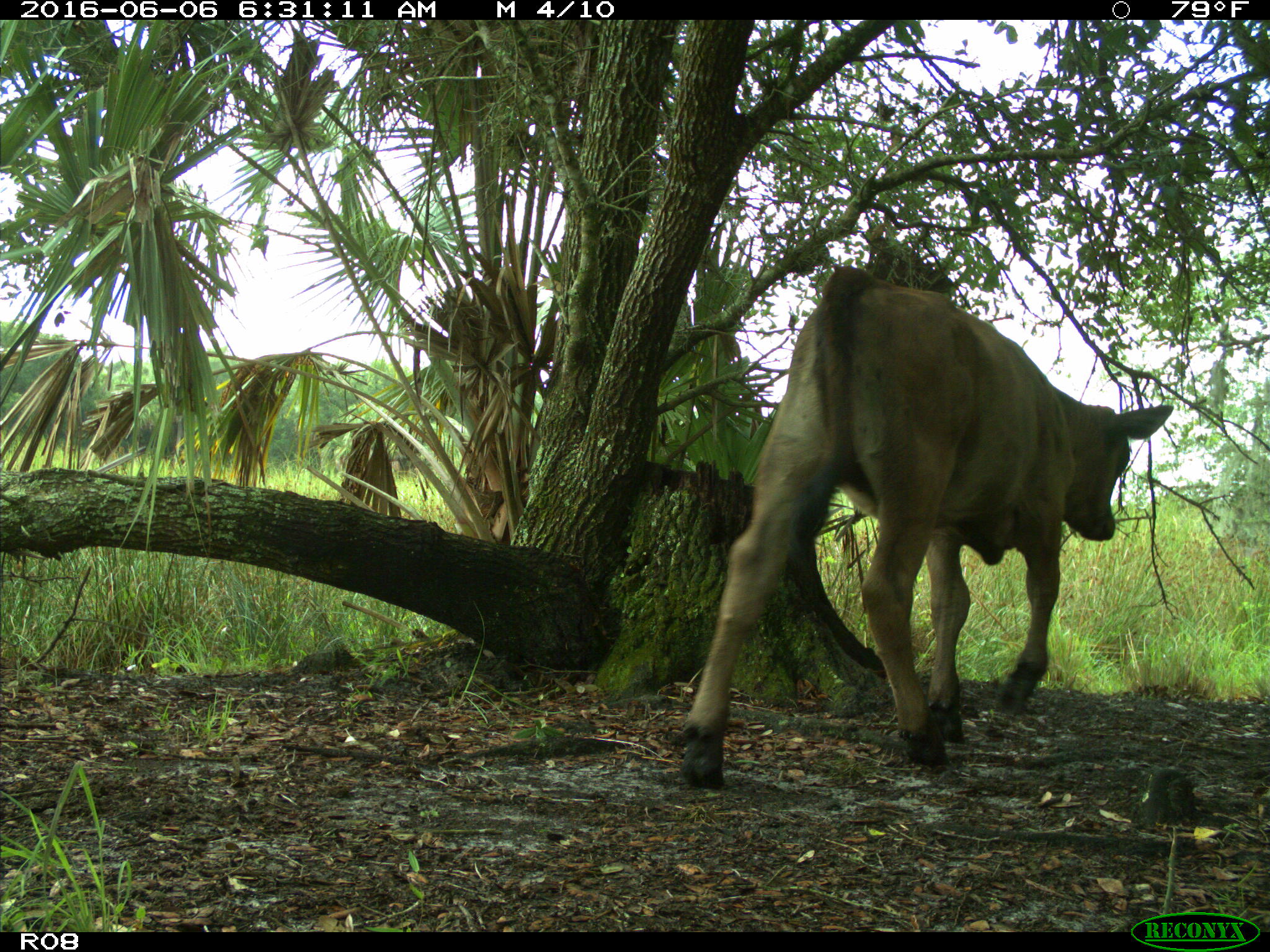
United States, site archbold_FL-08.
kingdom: Animalia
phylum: Chordata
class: Mammalia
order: Artiodactyla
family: Bovidae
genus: Bos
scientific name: Bos taurus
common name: domestic cow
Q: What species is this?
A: Bos taurus (domestic cow).